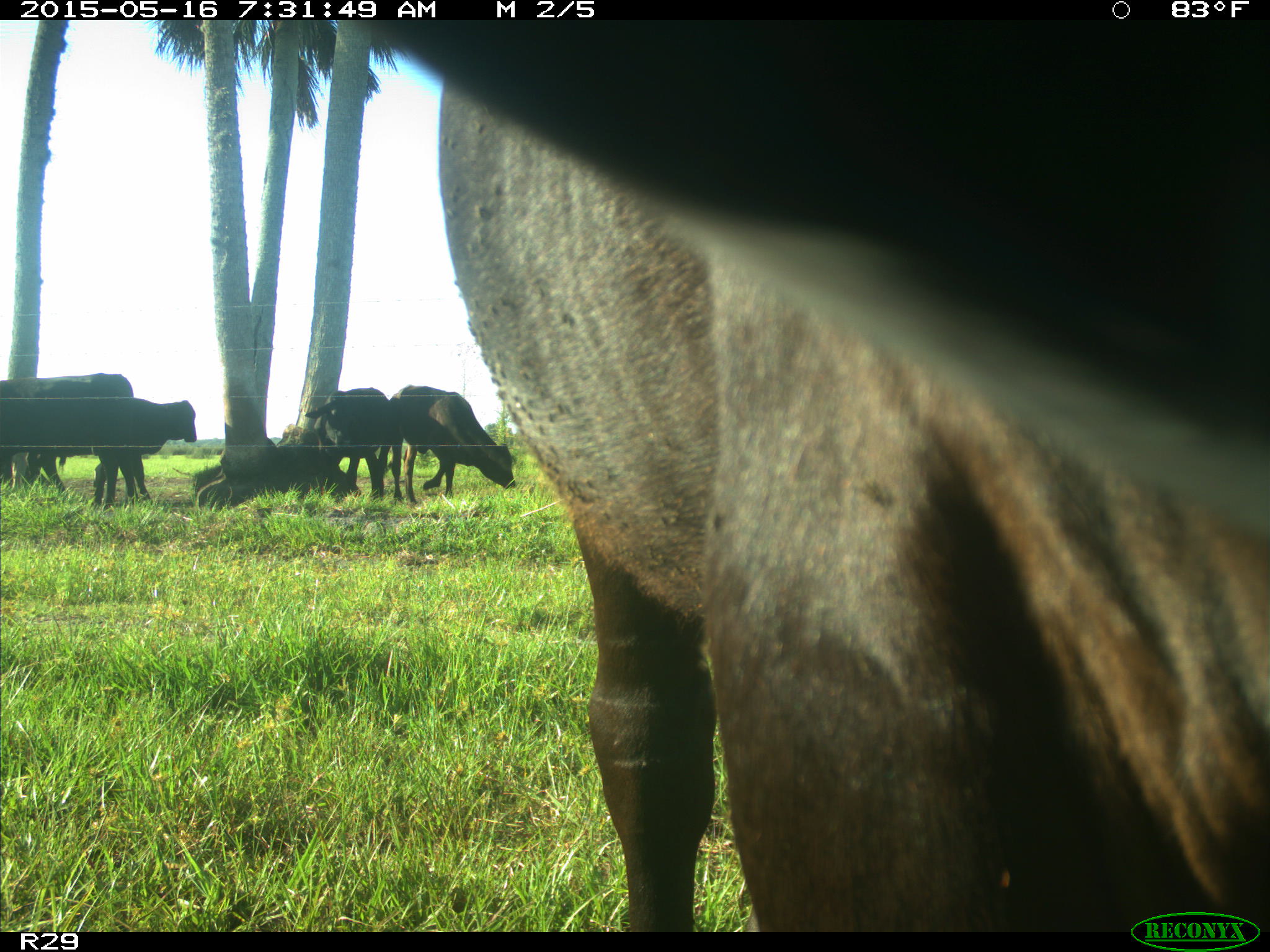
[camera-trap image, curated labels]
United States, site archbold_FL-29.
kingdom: Animalia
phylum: Chordata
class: Mammalia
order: Artiodactyla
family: Bovidae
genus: Bos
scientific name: Bos taurus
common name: domestic cow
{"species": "Bos taurus (domestic cow)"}